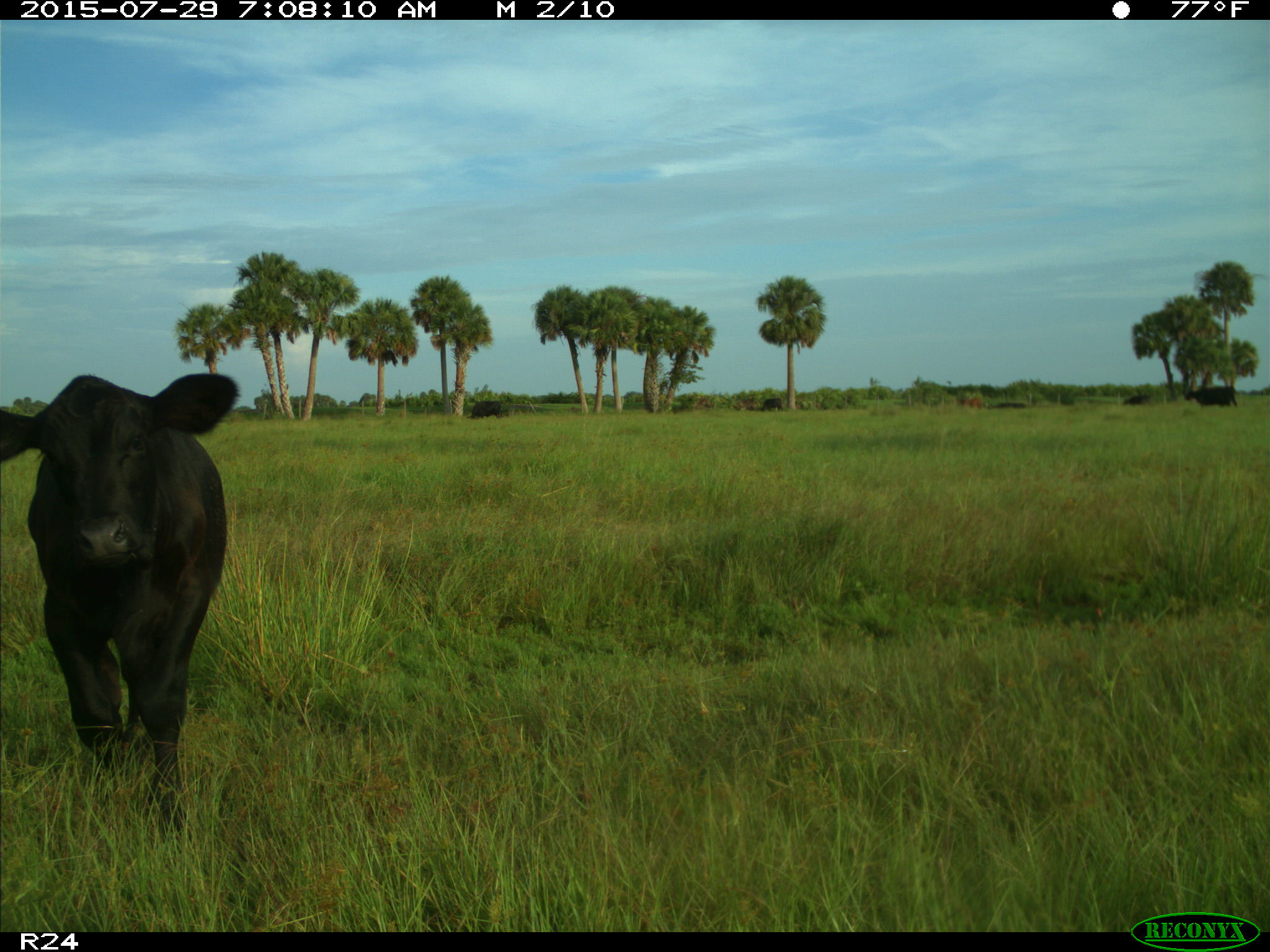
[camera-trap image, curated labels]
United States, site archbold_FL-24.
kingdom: Animalia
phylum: Chordata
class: Mammalia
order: Artiodactyla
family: Bovidae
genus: Bos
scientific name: Bos taurus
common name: domestic cow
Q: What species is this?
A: Bos taurus (domestic cow).